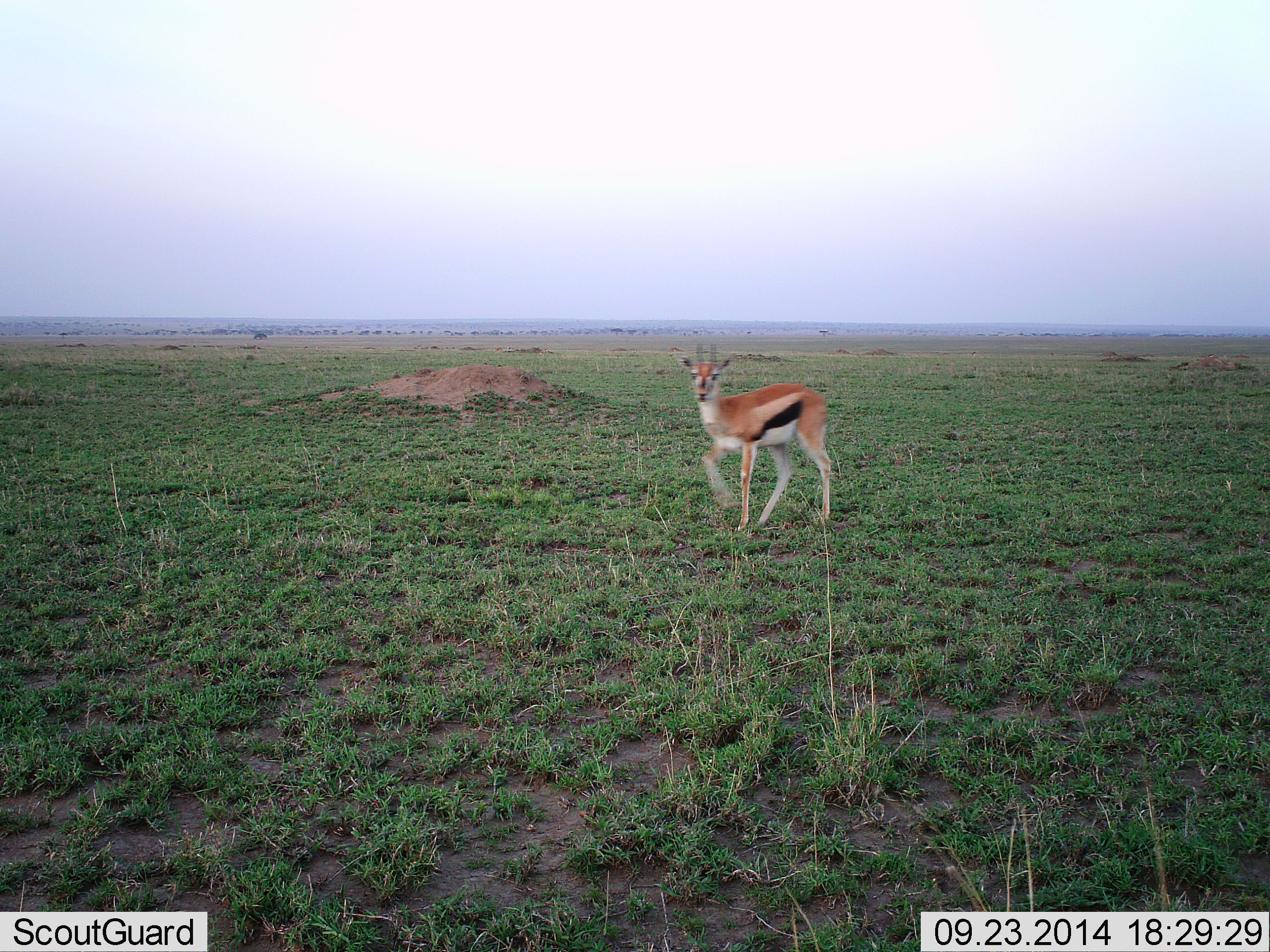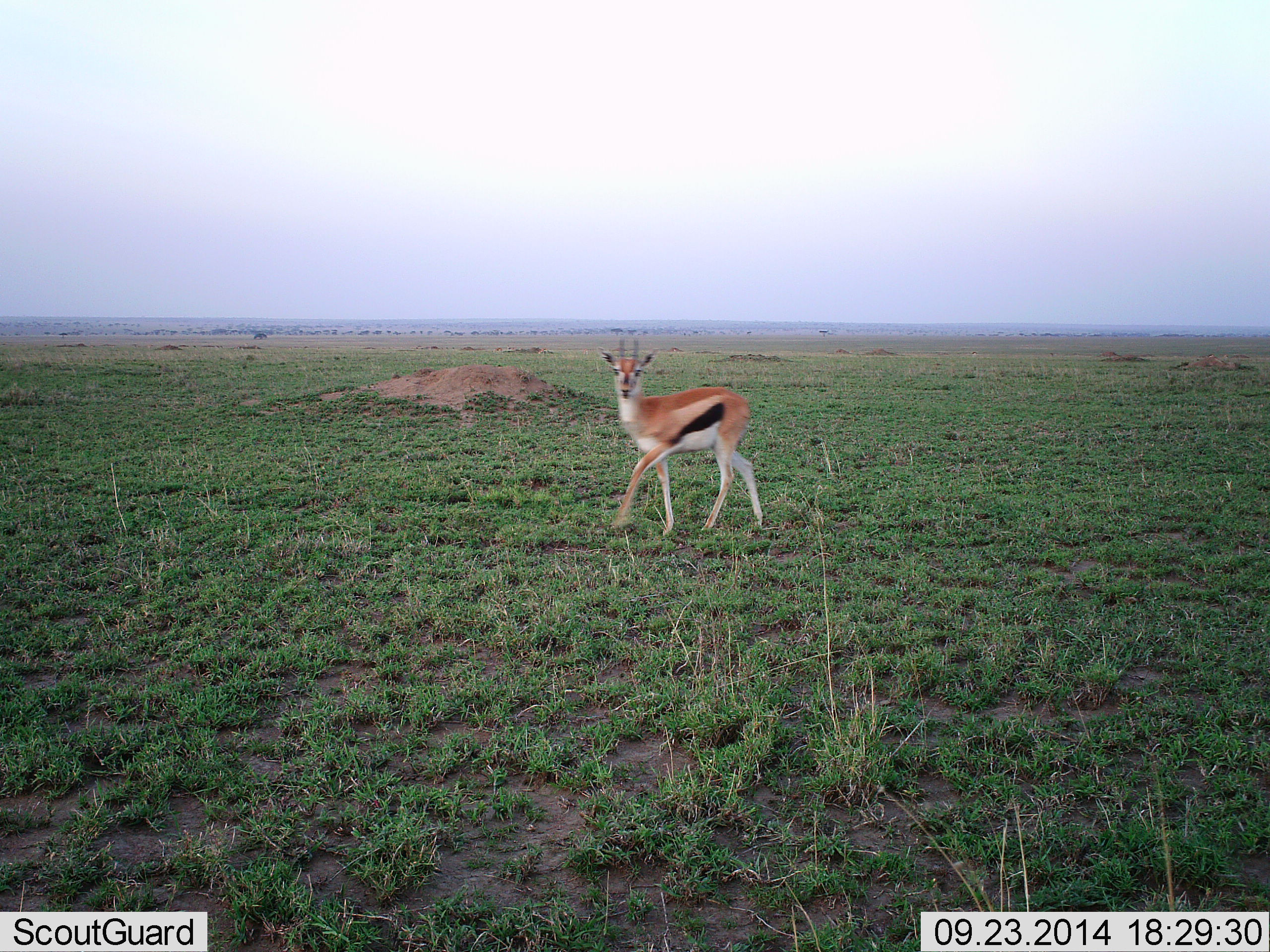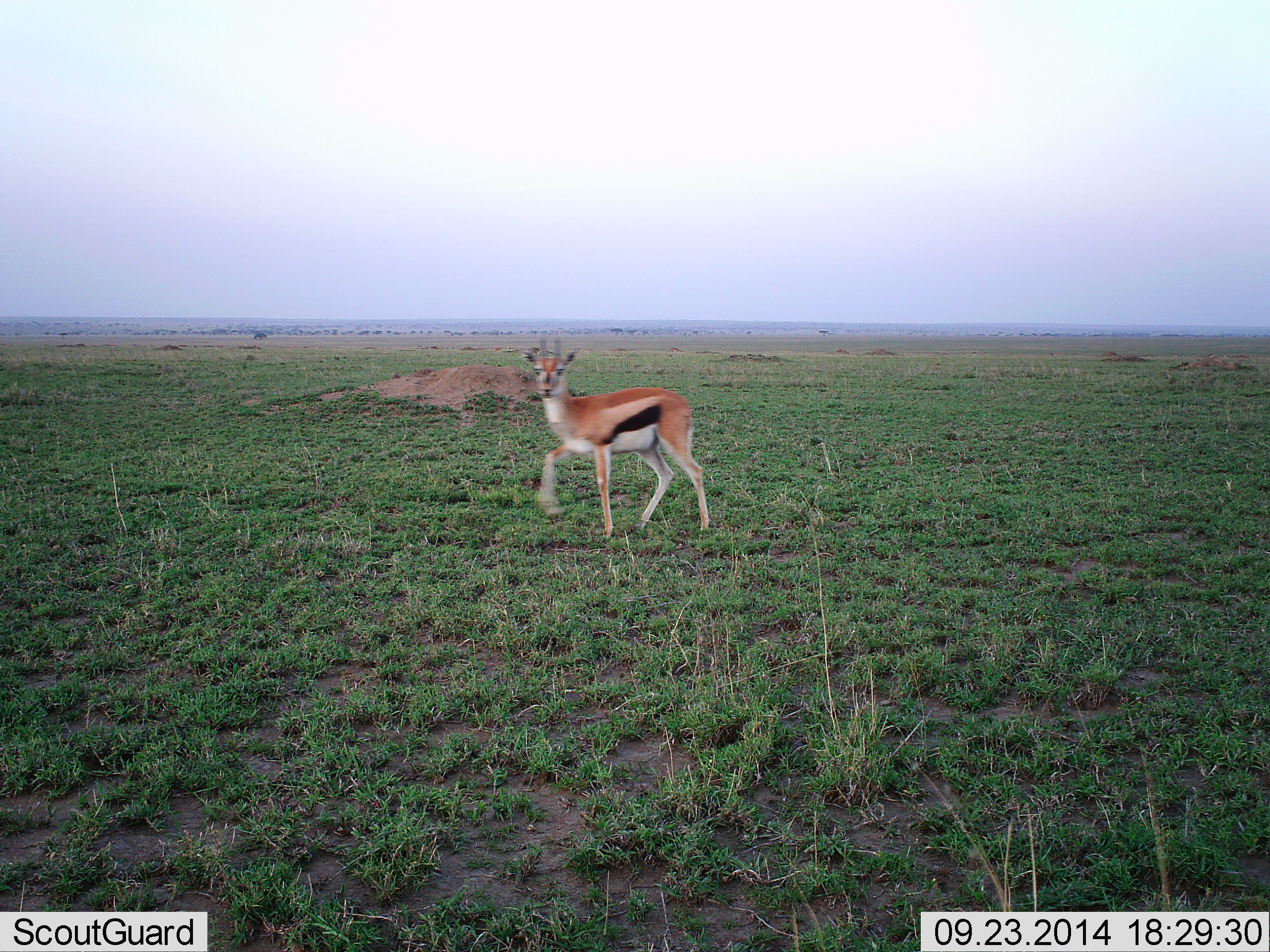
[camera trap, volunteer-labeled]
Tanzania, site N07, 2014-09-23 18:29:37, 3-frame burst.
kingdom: Animalia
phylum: Chordata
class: Mammalia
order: Artiodactyla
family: Bovidae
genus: Eudorcas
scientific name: Eudorcas thomsonii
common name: thomson's gazelle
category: gazellethomsons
Gazellethomsons (thomson's gazelle) (Eudorcas thomsonii), count 1. Behavior (volunteer vote fractions): standing 40%, resting 0%, moving 70%, interacting 0%. Young present (vote fraction): 0%. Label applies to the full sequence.